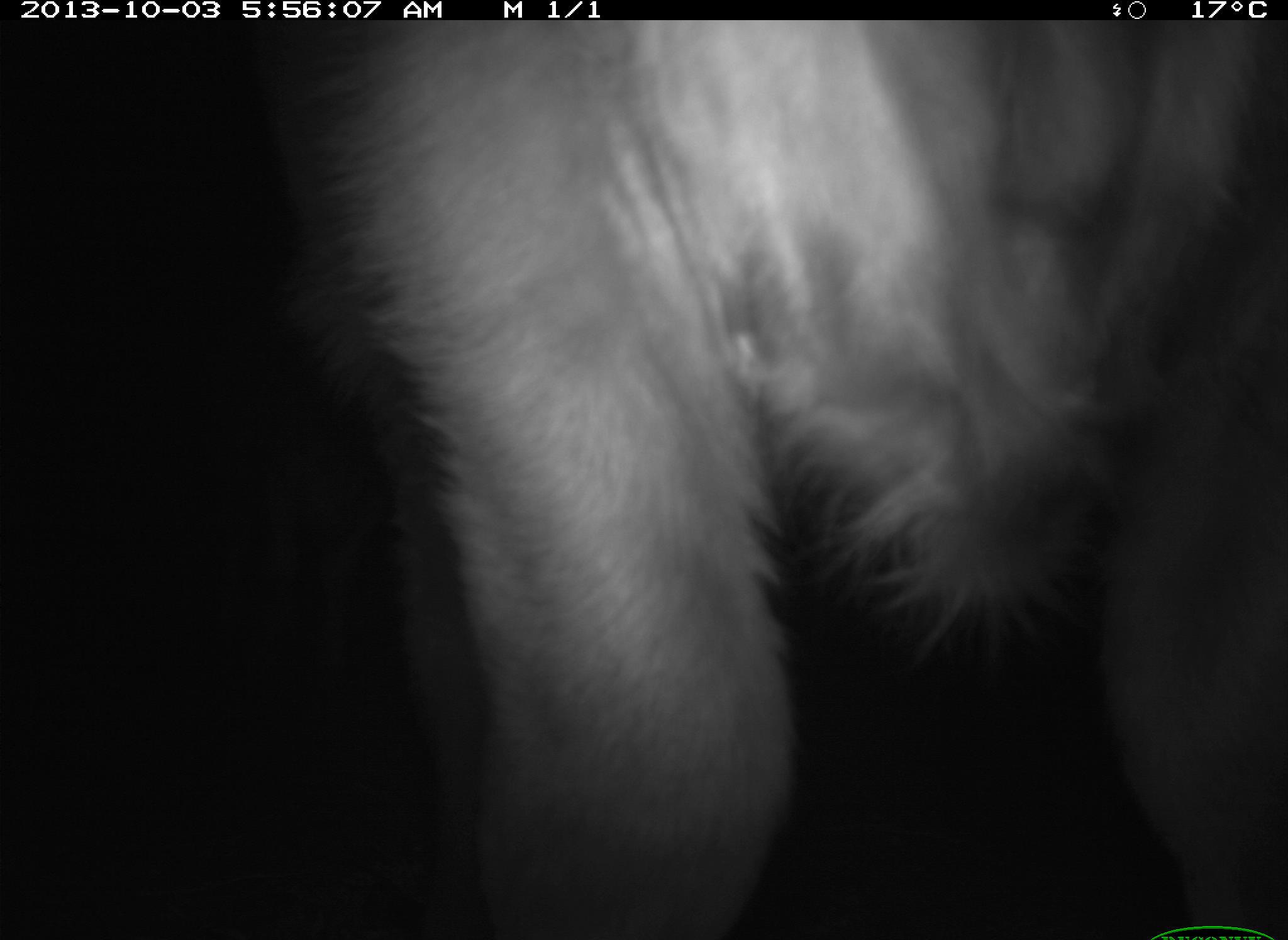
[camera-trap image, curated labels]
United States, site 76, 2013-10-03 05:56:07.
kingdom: Animalia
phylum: Chordata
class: Mammalia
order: Artiodactyla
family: Bovidae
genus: Bos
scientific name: Bos taurus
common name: cow